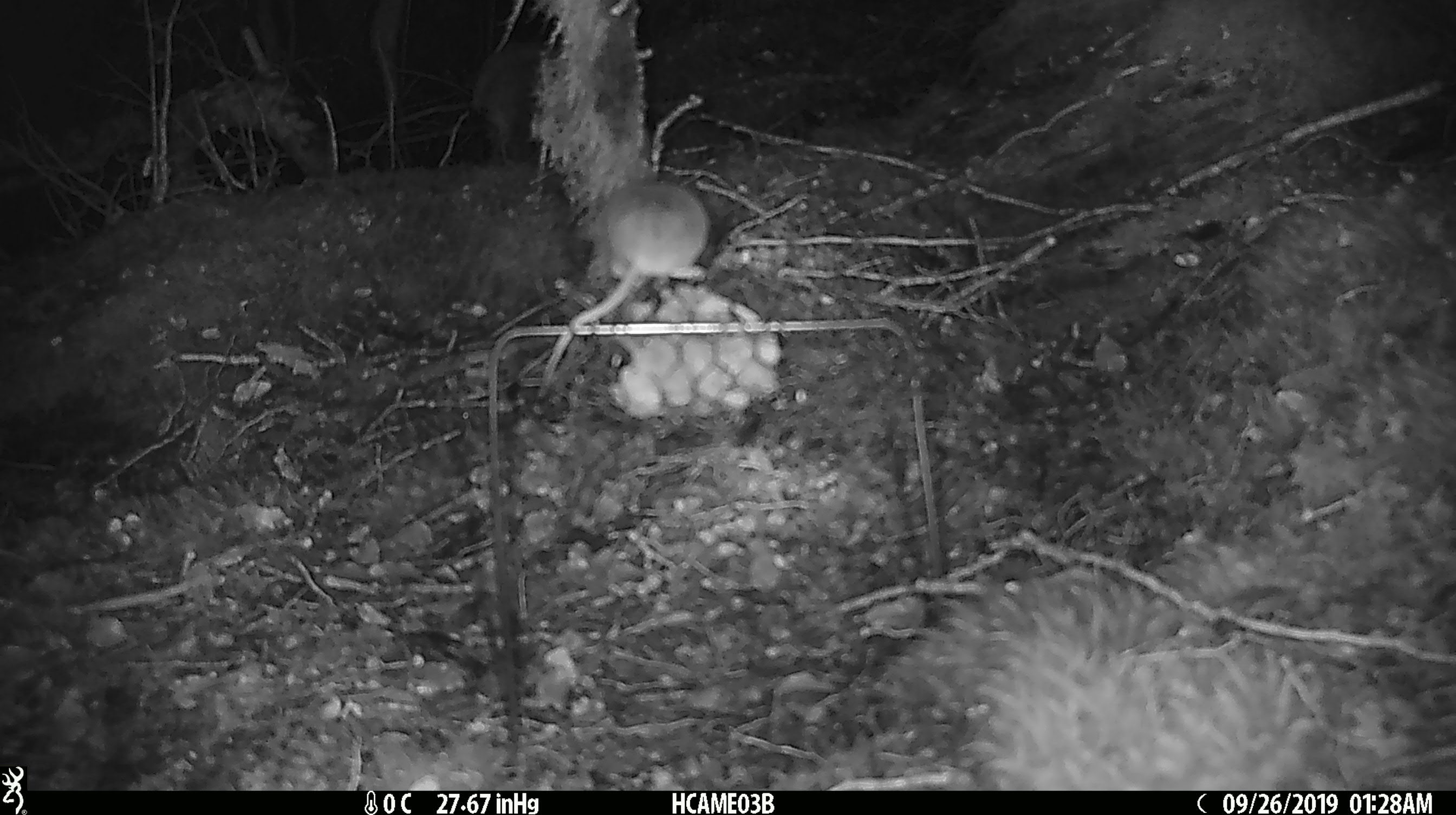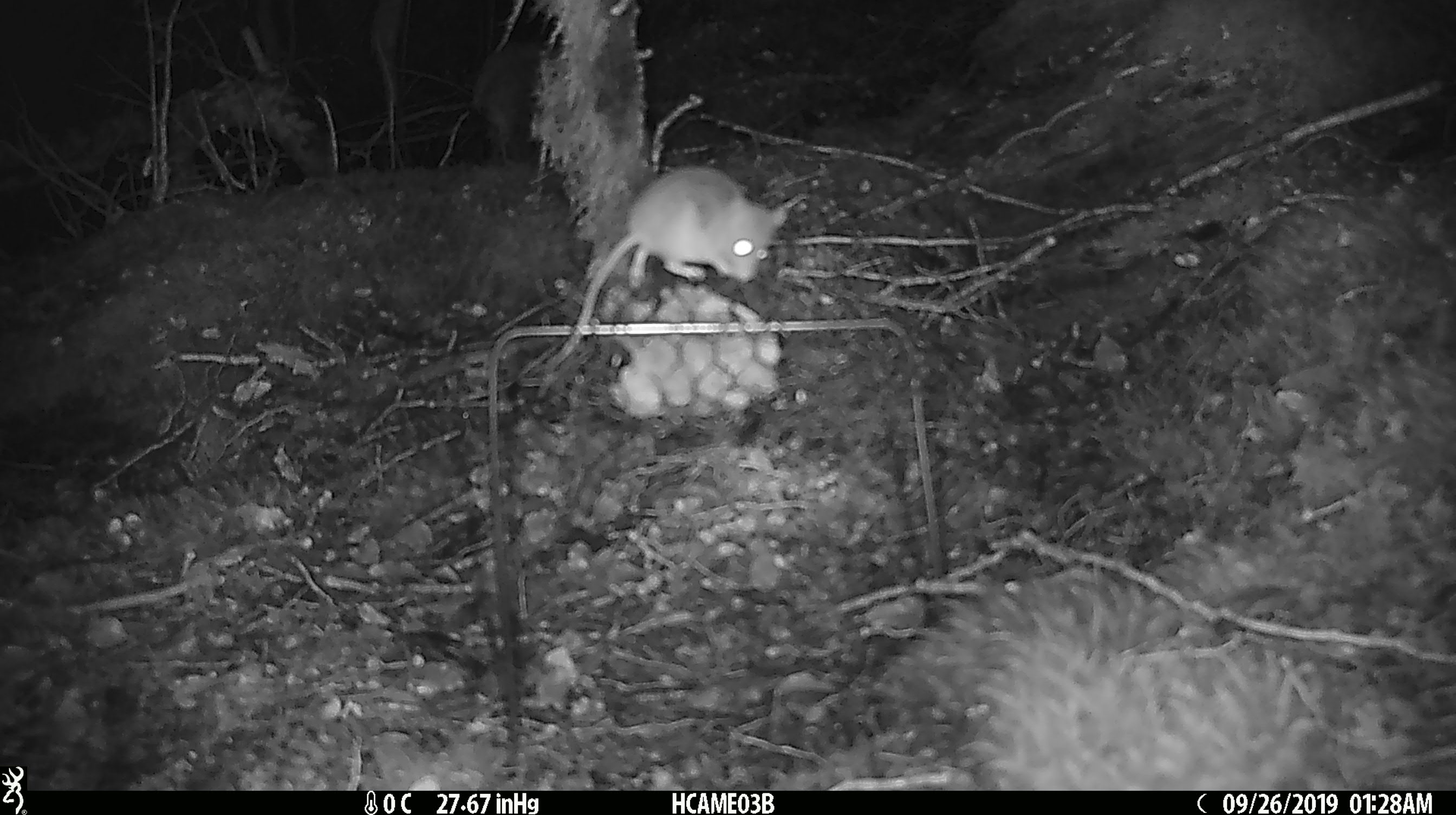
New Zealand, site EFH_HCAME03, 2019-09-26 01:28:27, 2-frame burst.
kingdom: Animalia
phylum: Chordata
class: Mammalia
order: Rodentia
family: Muridae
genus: Mus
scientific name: Mus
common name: mouse